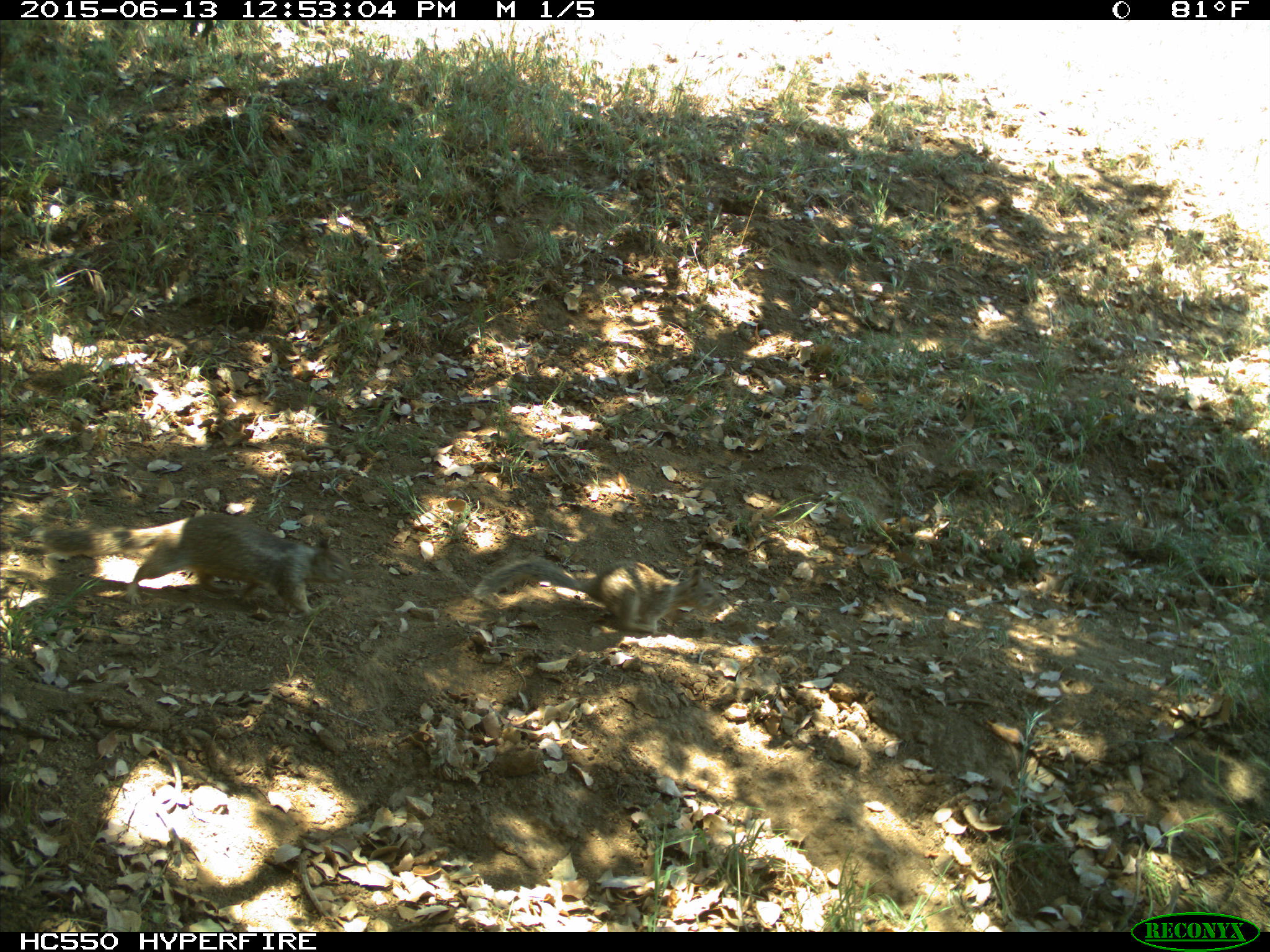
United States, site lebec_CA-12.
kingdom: Animalia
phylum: Chordata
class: Mammalia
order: Rodentia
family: Sciuridae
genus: Otospermophilus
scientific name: Otospermophilus beecheyi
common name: california ground squirrel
Otospermophilus beecheyi (california ground squirrel).